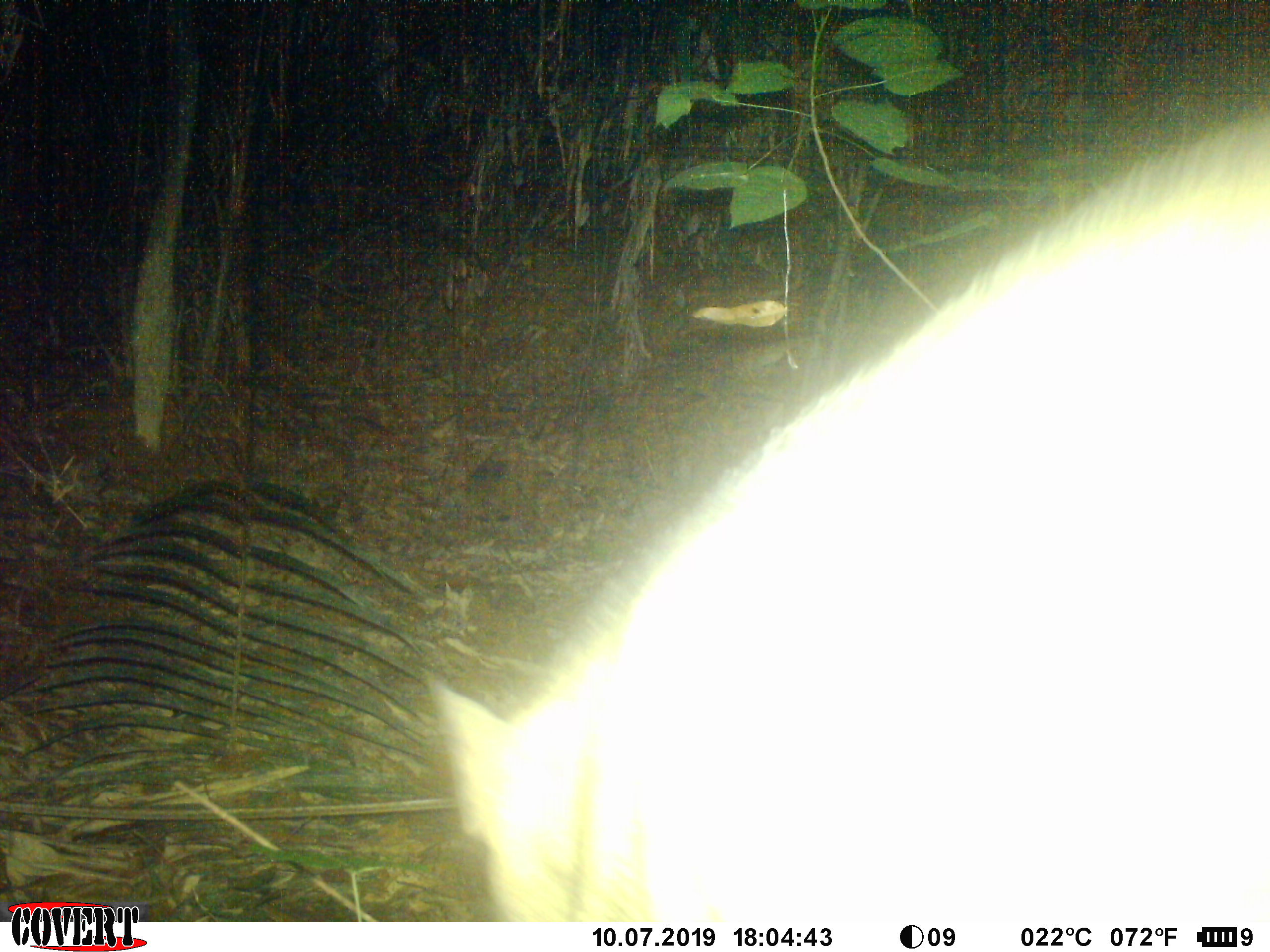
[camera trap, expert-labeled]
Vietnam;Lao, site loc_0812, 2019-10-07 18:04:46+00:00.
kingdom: Animalia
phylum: Chordata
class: Mammalia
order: Artiodactyla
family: Suidae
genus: Sus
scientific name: Sus scrofa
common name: eurasian wild pig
Eurasian wild pig (Sus scrofa). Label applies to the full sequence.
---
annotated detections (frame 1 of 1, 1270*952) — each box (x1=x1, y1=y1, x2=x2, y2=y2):
eurasian wild pig: (x1=418, y1=97, x2=1270, y2=922)